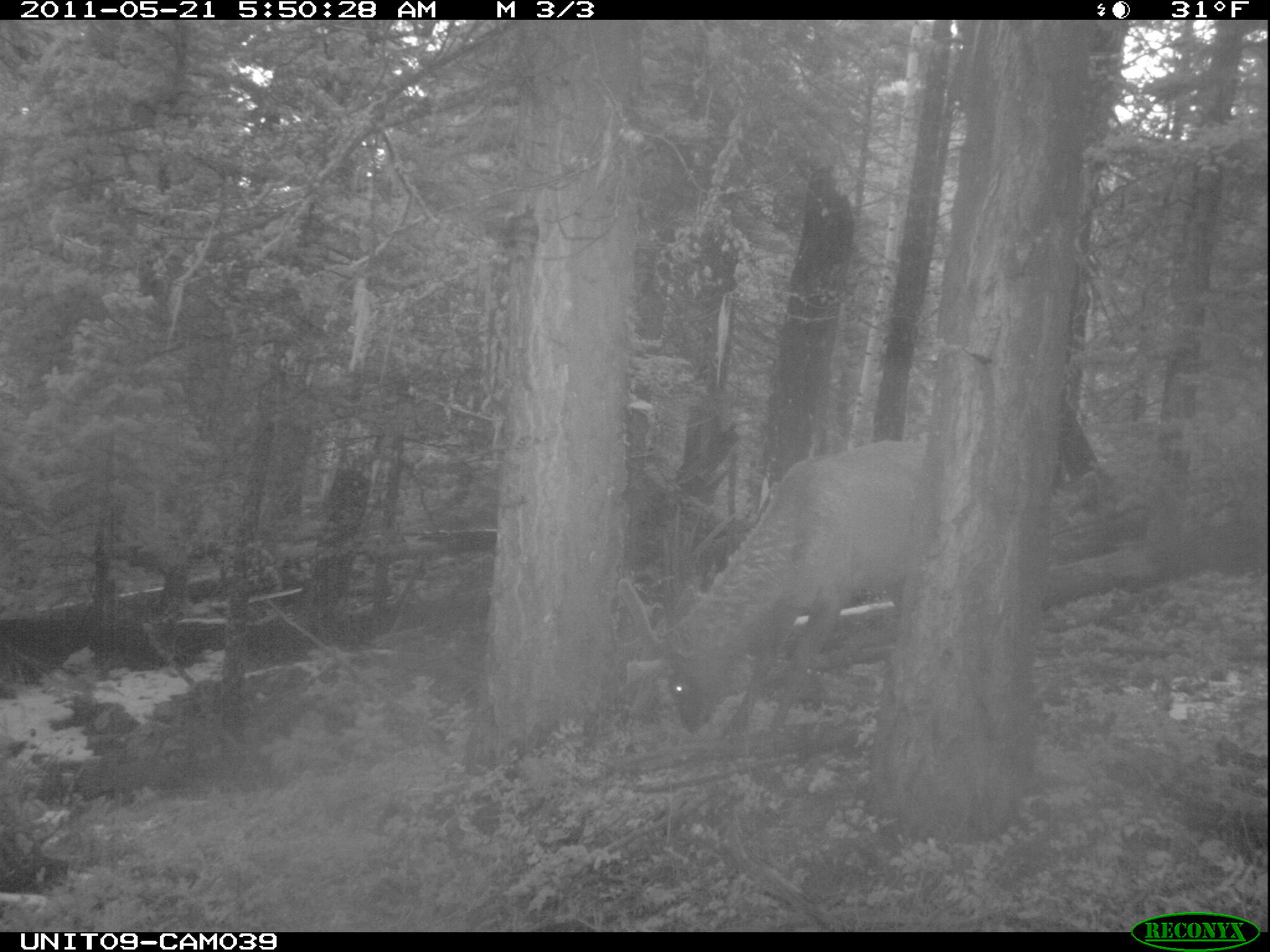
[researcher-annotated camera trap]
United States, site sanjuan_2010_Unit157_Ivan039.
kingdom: Animalia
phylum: Chordata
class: Mammalia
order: Artiodactyla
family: Cervidae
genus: Cervus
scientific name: Cervus elaphus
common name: red deer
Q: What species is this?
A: Cervus elaphus (red deer).